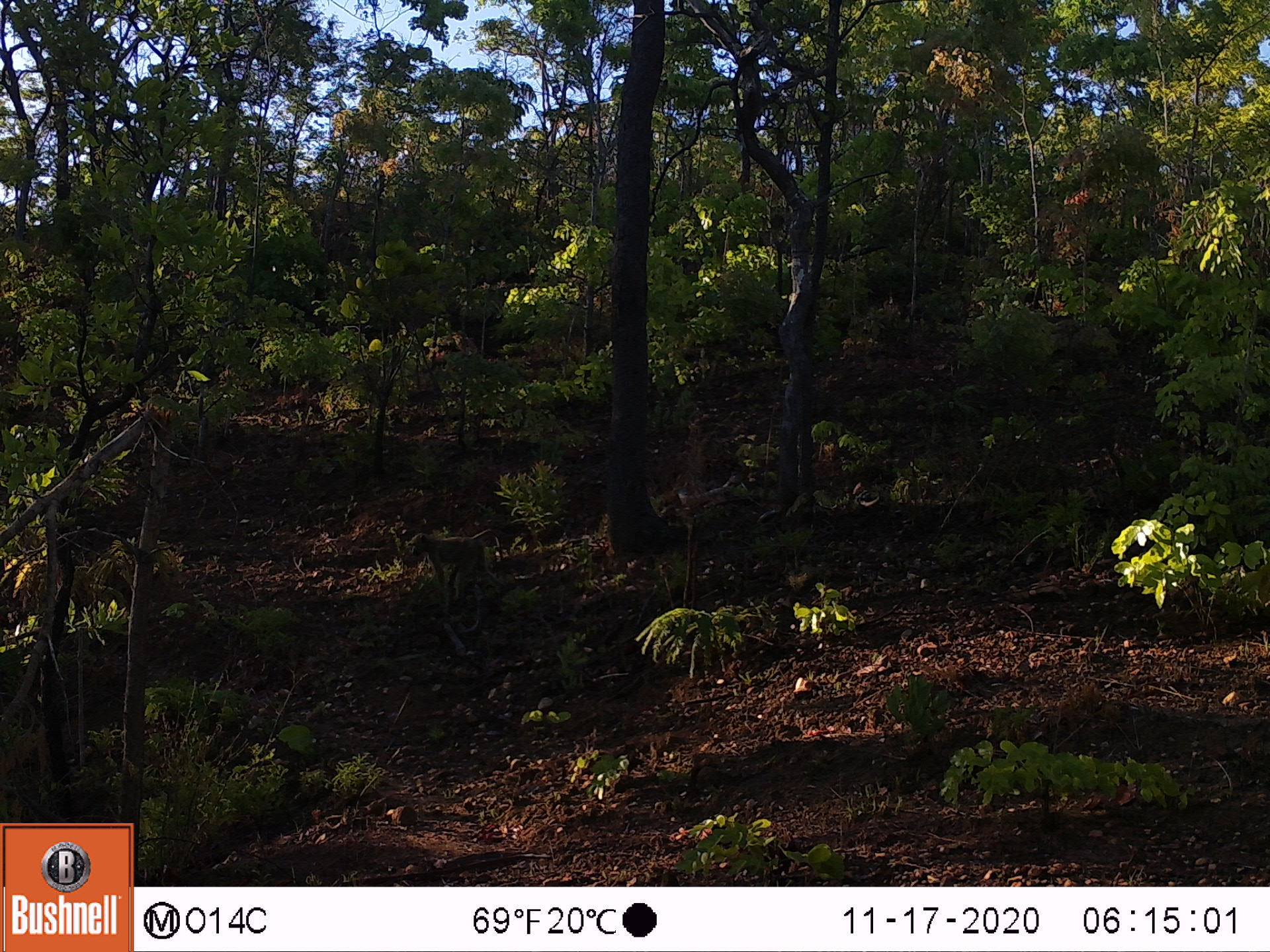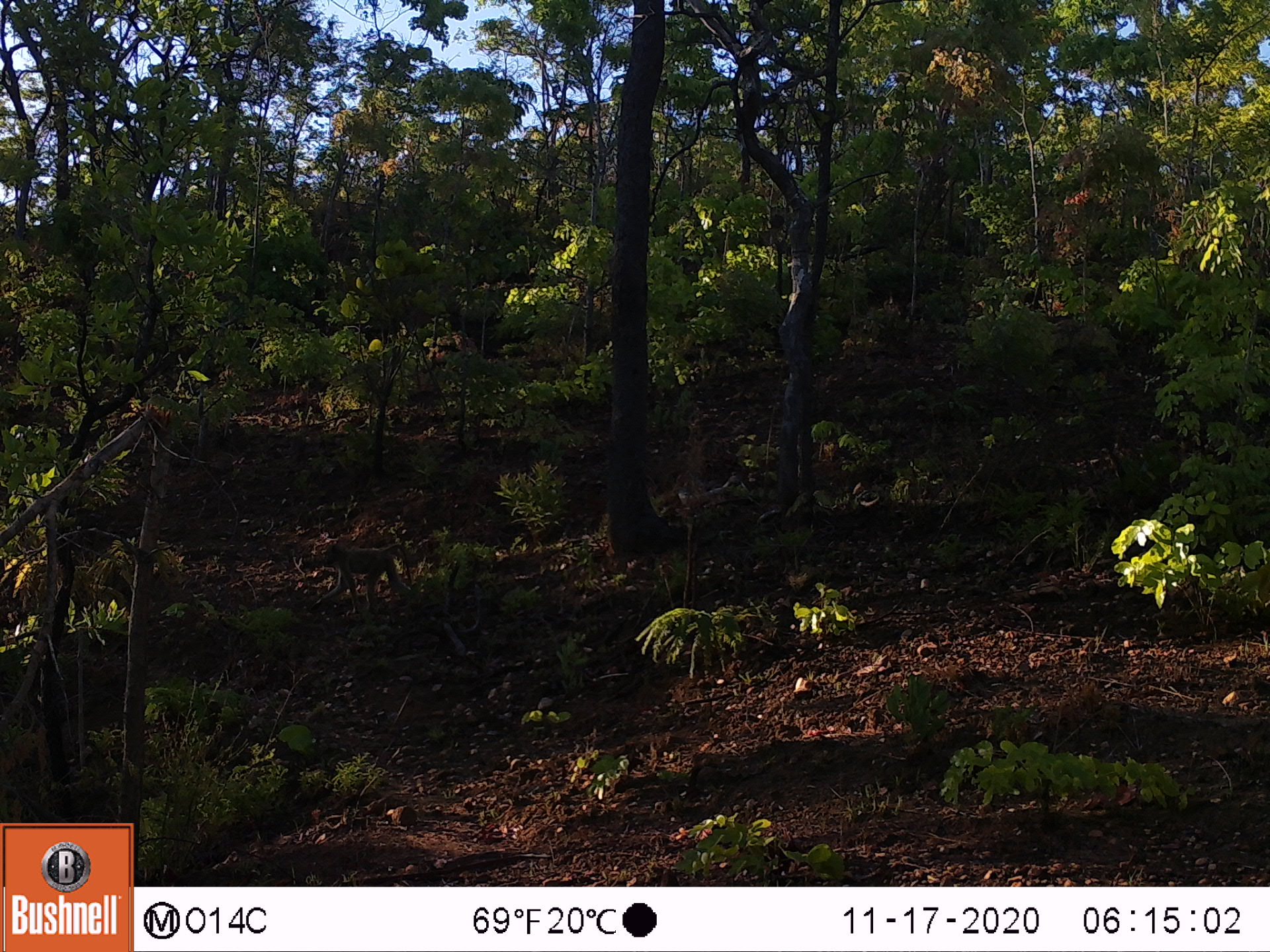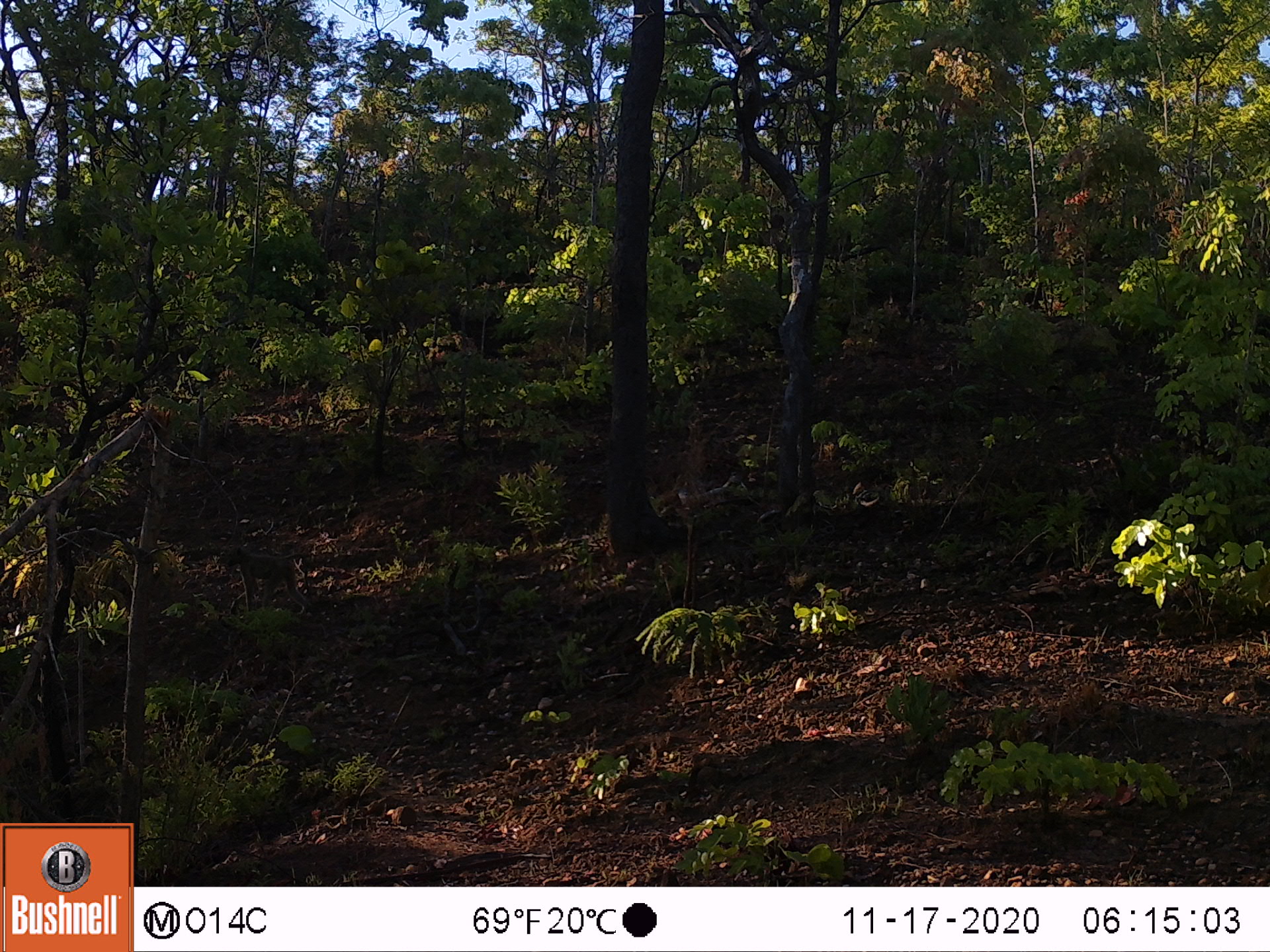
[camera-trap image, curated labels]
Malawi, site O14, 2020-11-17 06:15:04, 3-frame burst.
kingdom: Animalia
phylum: Chordata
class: Mammalia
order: Primates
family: Cercopithecidae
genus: Papio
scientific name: Papio cynocephalus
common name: yellow baboon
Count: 1.